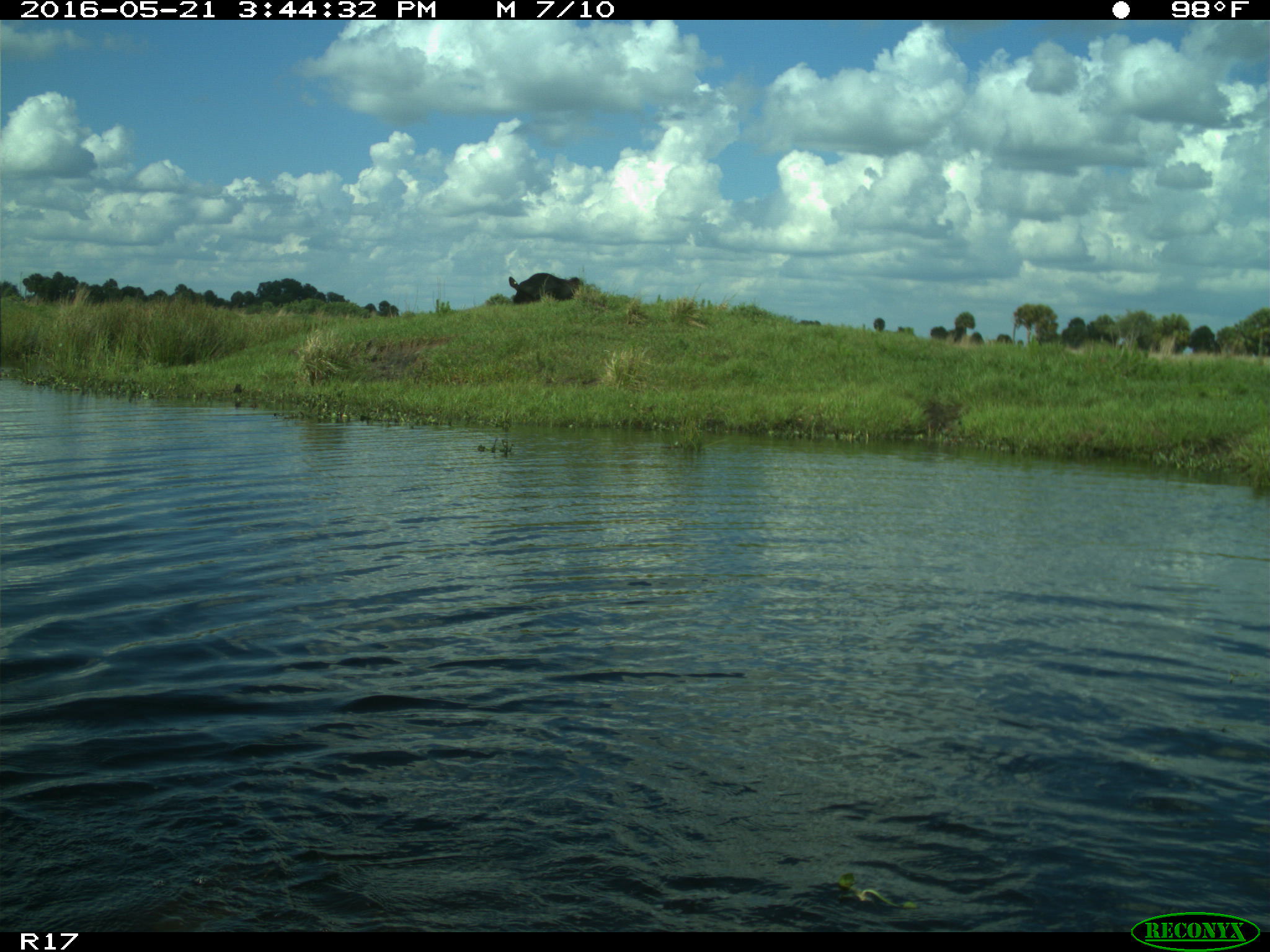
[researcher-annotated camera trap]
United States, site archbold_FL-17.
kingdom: Animalia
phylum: Chordata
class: Mammalia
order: Artiodactyla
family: Bovidae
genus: Bos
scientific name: Bos taurus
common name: domestic cow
Bos taurus (domestic cow).